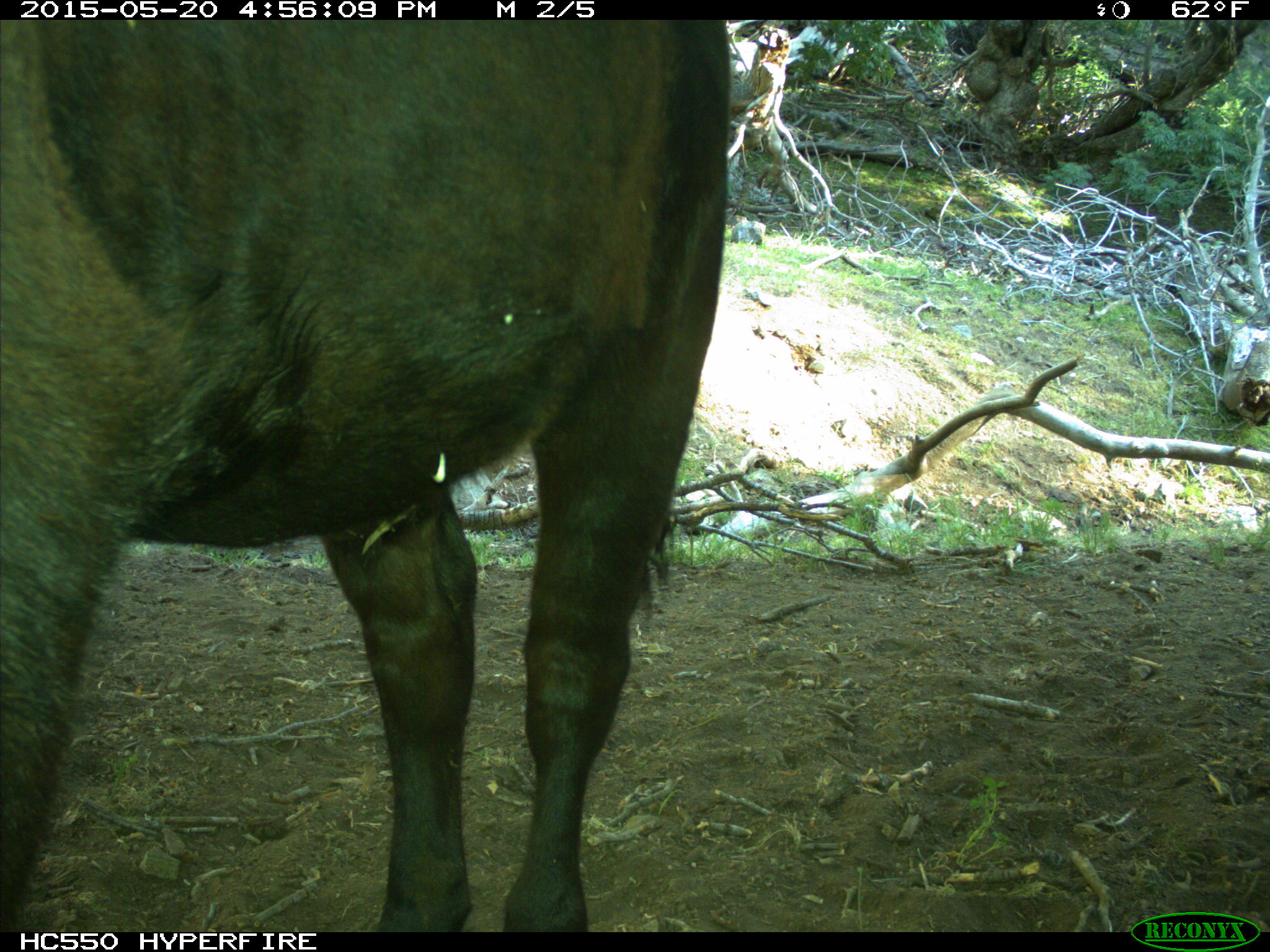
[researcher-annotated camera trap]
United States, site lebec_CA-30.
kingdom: Animalia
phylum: Chordata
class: Mammalia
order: Artiodactyla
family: Bovidae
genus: Bos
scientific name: Bos taurus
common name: domestic cow